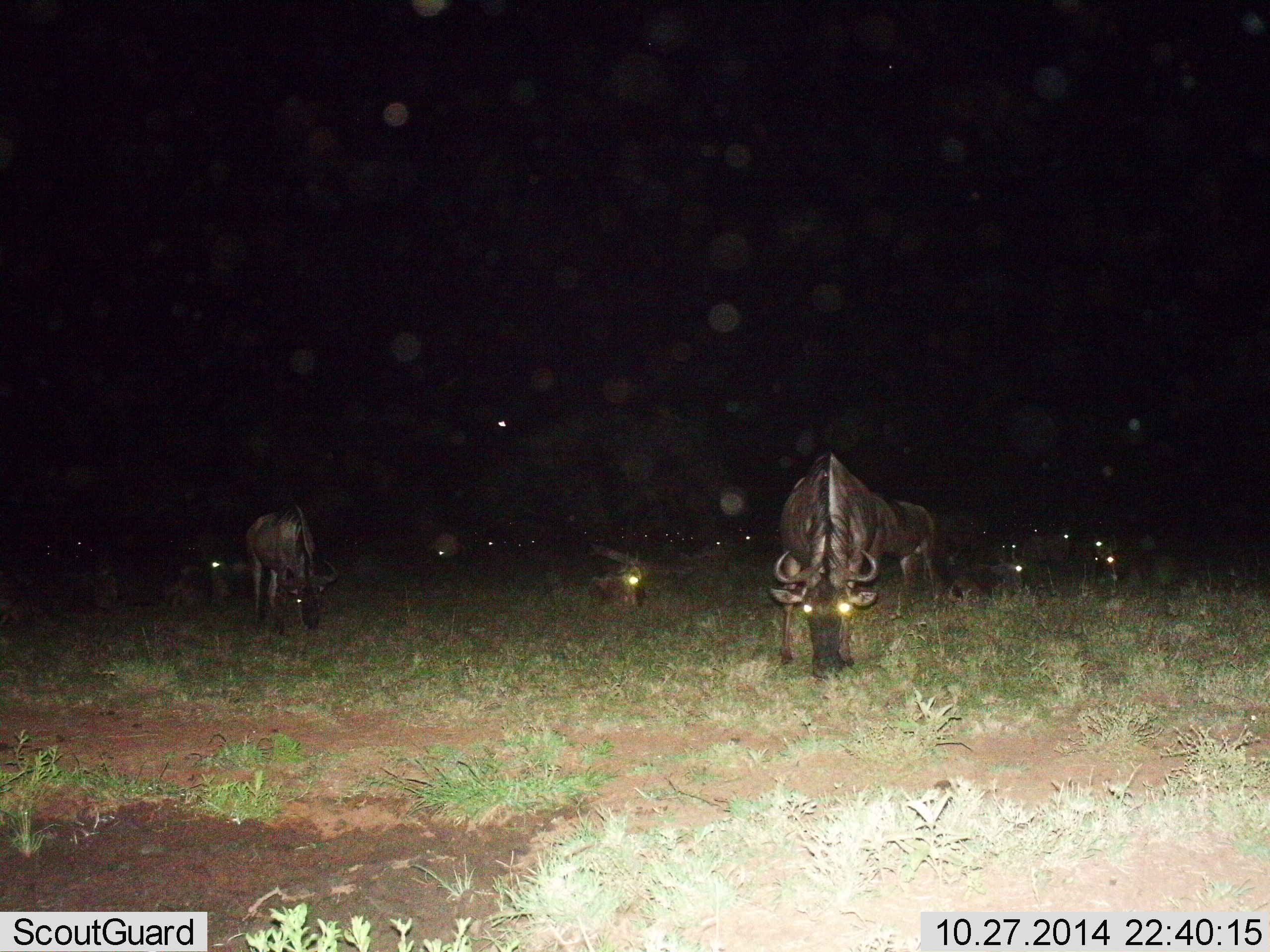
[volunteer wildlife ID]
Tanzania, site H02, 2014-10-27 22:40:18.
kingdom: Animalia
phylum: Chordata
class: Mammalia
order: Artiodactyla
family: Bovidae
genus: Connochaetes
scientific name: Connochaetes taurinus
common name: blue wildebeest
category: wildebeest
Wildebeest (blue wildebeest) (Connochaetes taurinus), count 11-50. Behavior (volunteer vote fractions): standing 20%, resting 30%, moving 0%, interacting 0%. Young present (vote fraction): 0%. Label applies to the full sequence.